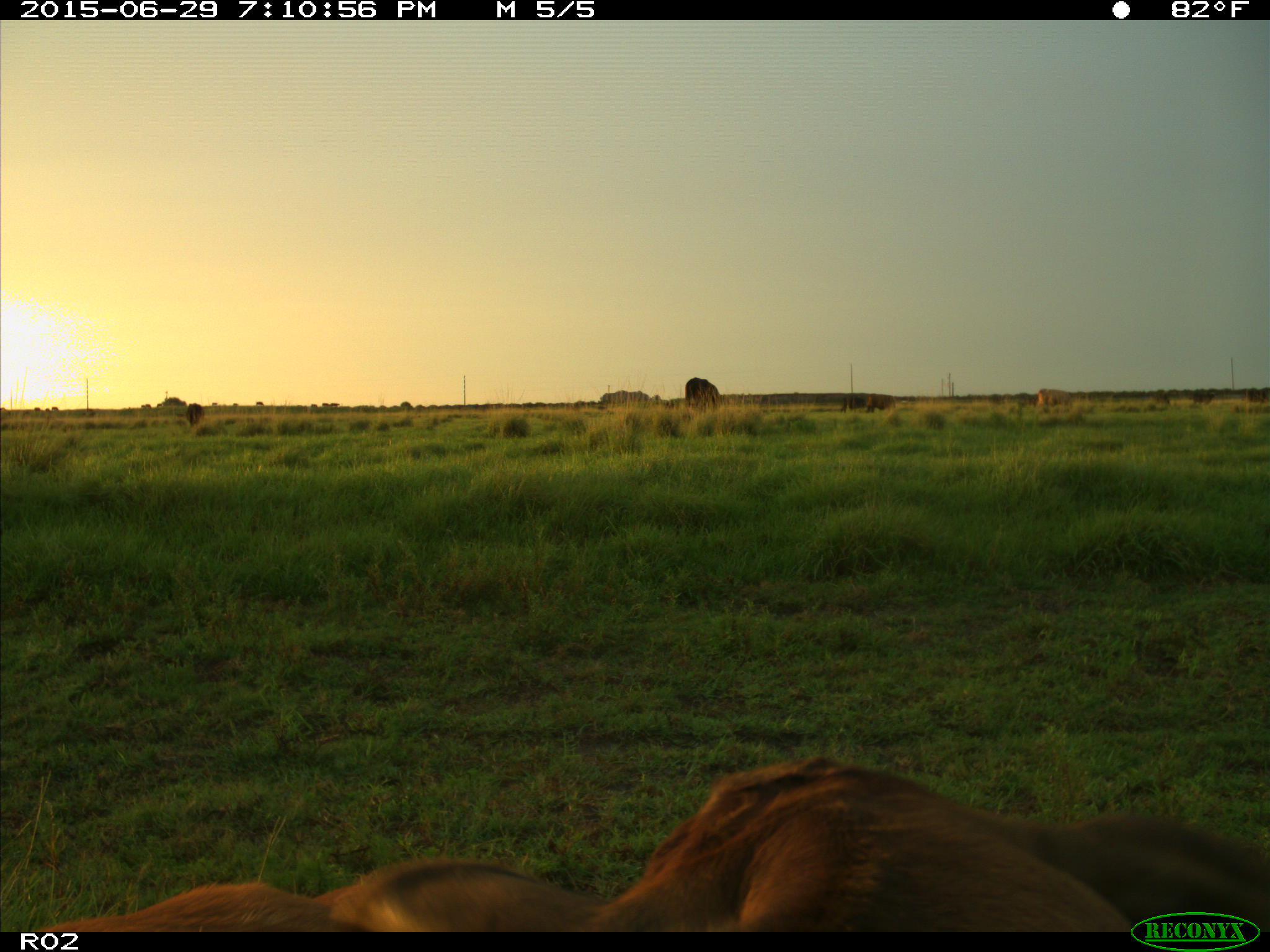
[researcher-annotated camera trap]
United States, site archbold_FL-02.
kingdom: Animalia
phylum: Chordata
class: Mammalia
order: Artiodactyla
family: Bovidae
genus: Bos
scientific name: Bos taurus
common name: domestic cow